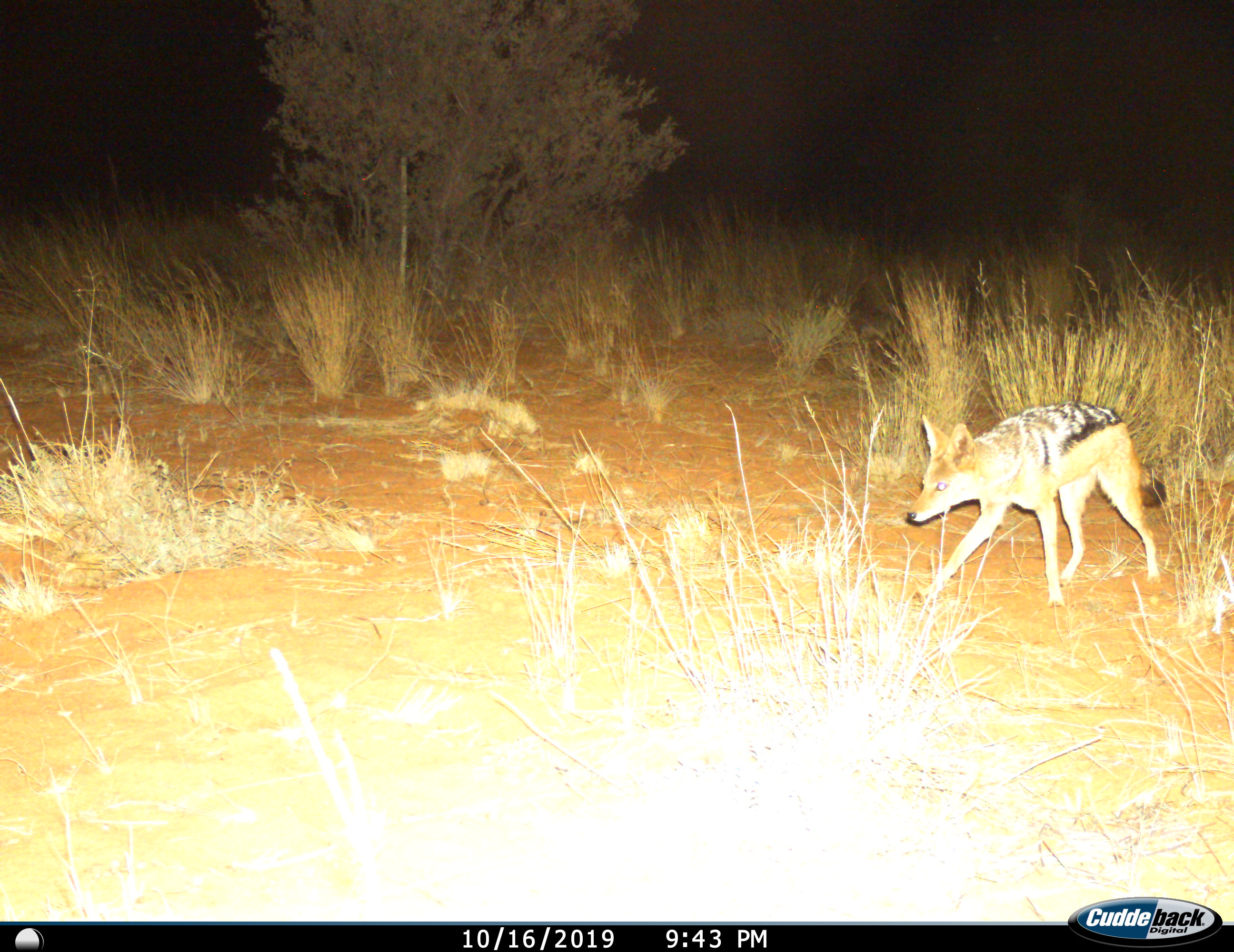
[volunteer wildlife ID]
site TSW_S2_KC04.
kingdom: Animalia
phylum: Chordata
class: Mammalia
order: Carnivora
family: Canidae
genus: Lupulella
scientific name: Lupulella mesomelas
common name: black-backed jackal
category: jackalblackbacked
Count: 1.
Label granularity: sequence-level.